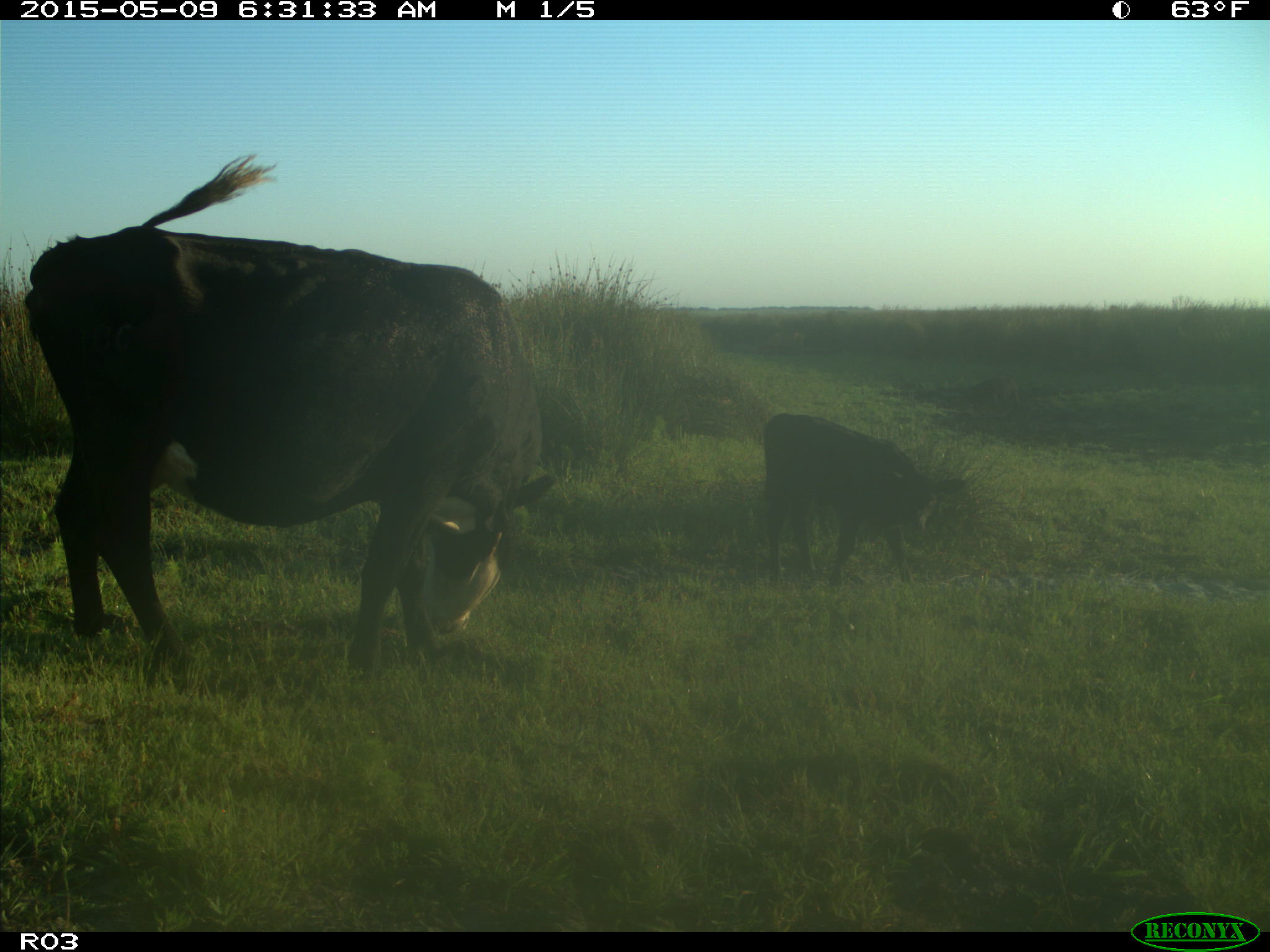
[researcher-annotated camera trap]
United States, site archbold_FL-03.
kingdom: Animalia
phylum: Chordata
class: Mammalia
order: Artiodactyla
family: Bovidae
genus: Bos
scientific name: Bos taurus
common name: domestic cow